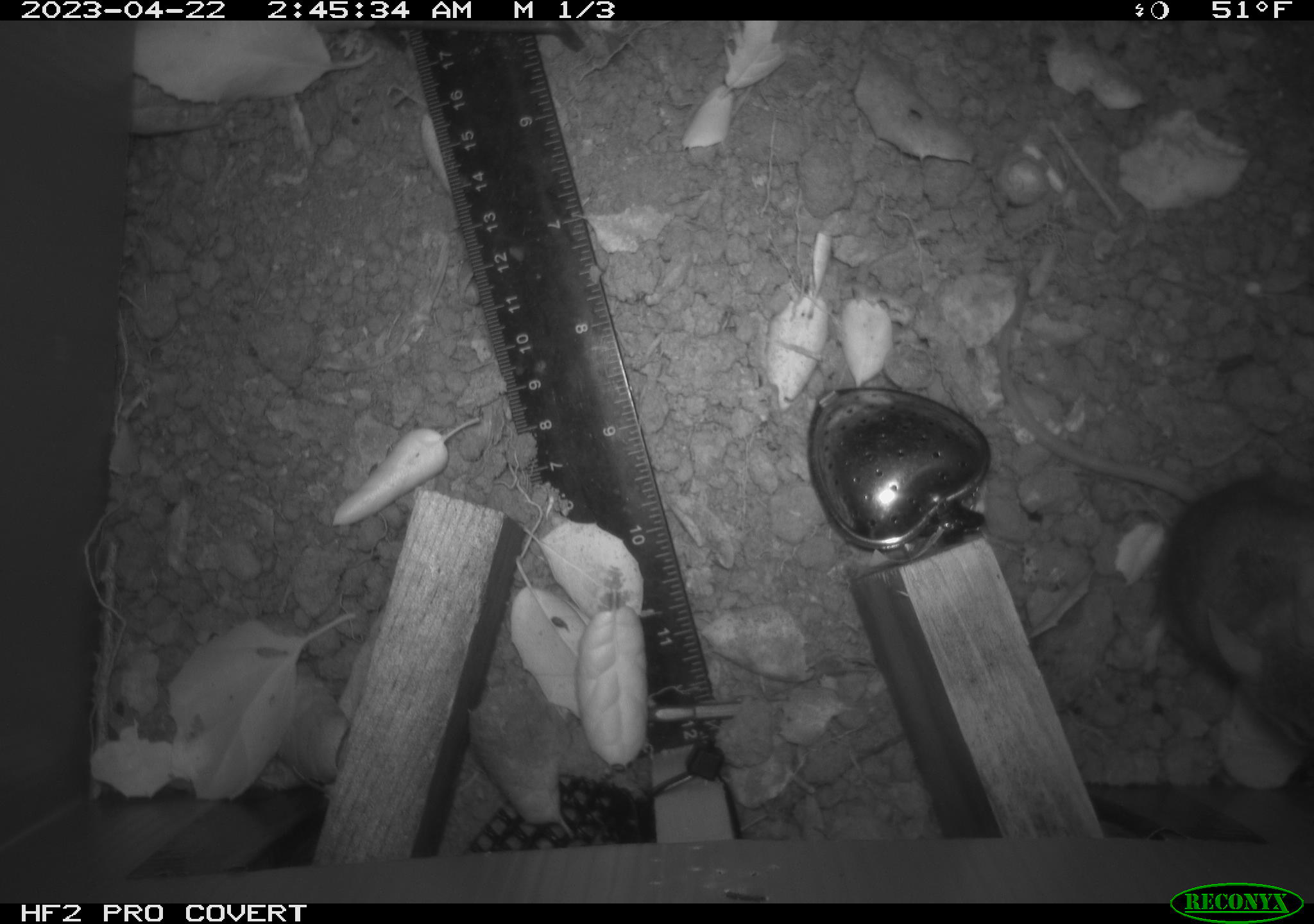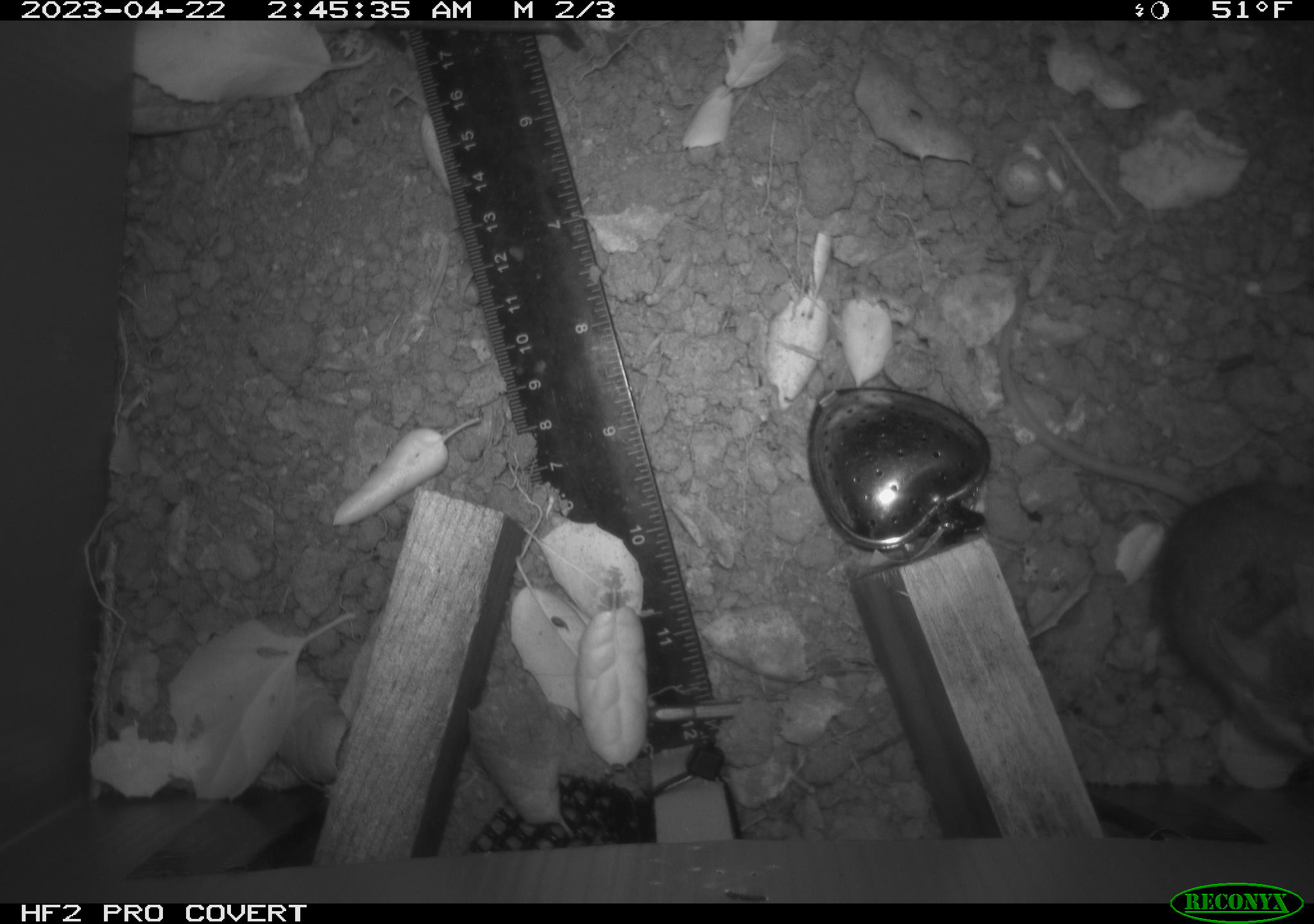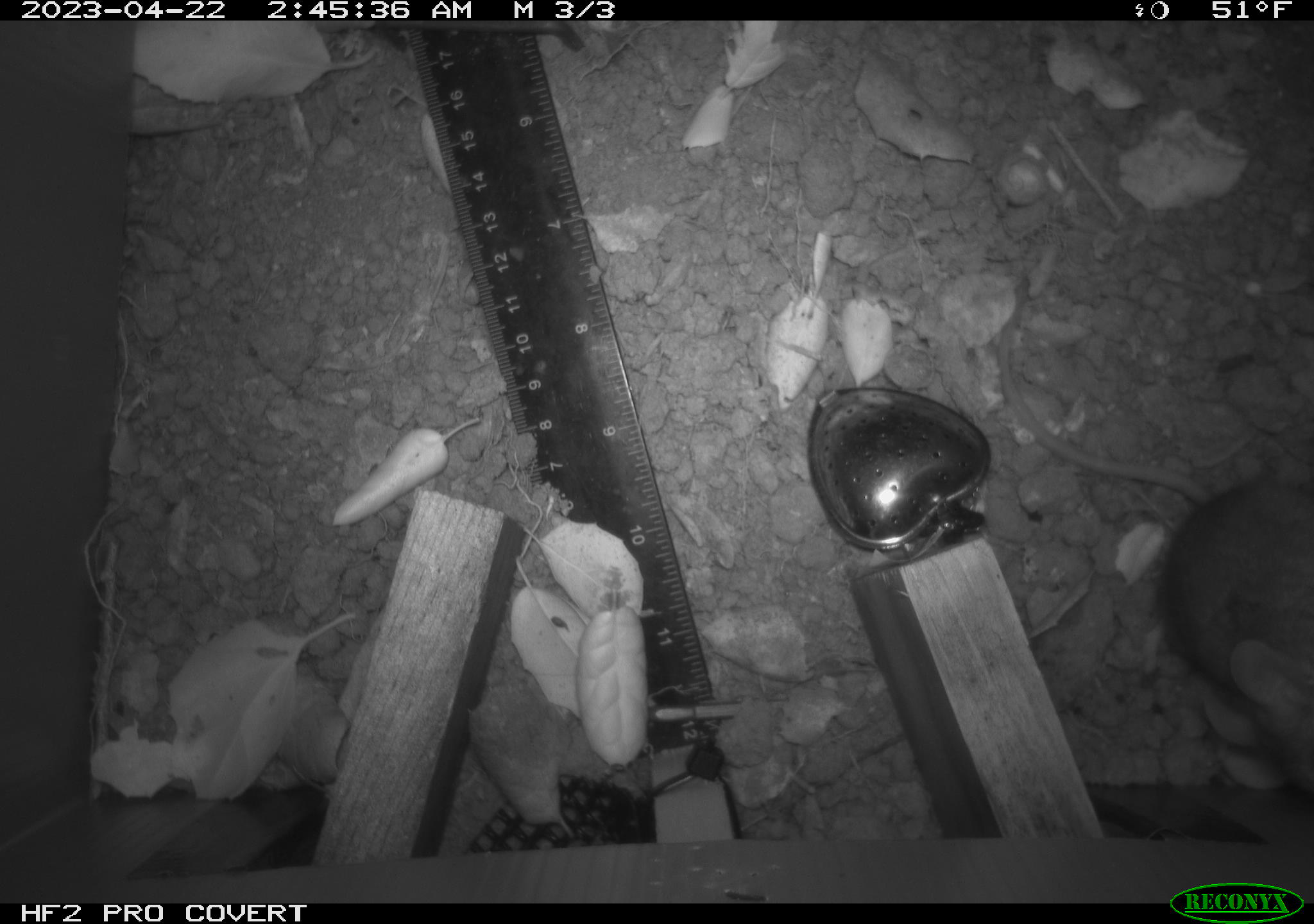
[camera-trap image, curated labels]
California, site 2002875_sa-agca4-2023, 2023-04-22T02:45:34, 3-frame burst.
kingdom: Animalia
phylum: Chordata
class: Mammalia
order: Rodentia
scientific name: Rodentia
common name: mouse species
Mouse species (Rodentia).